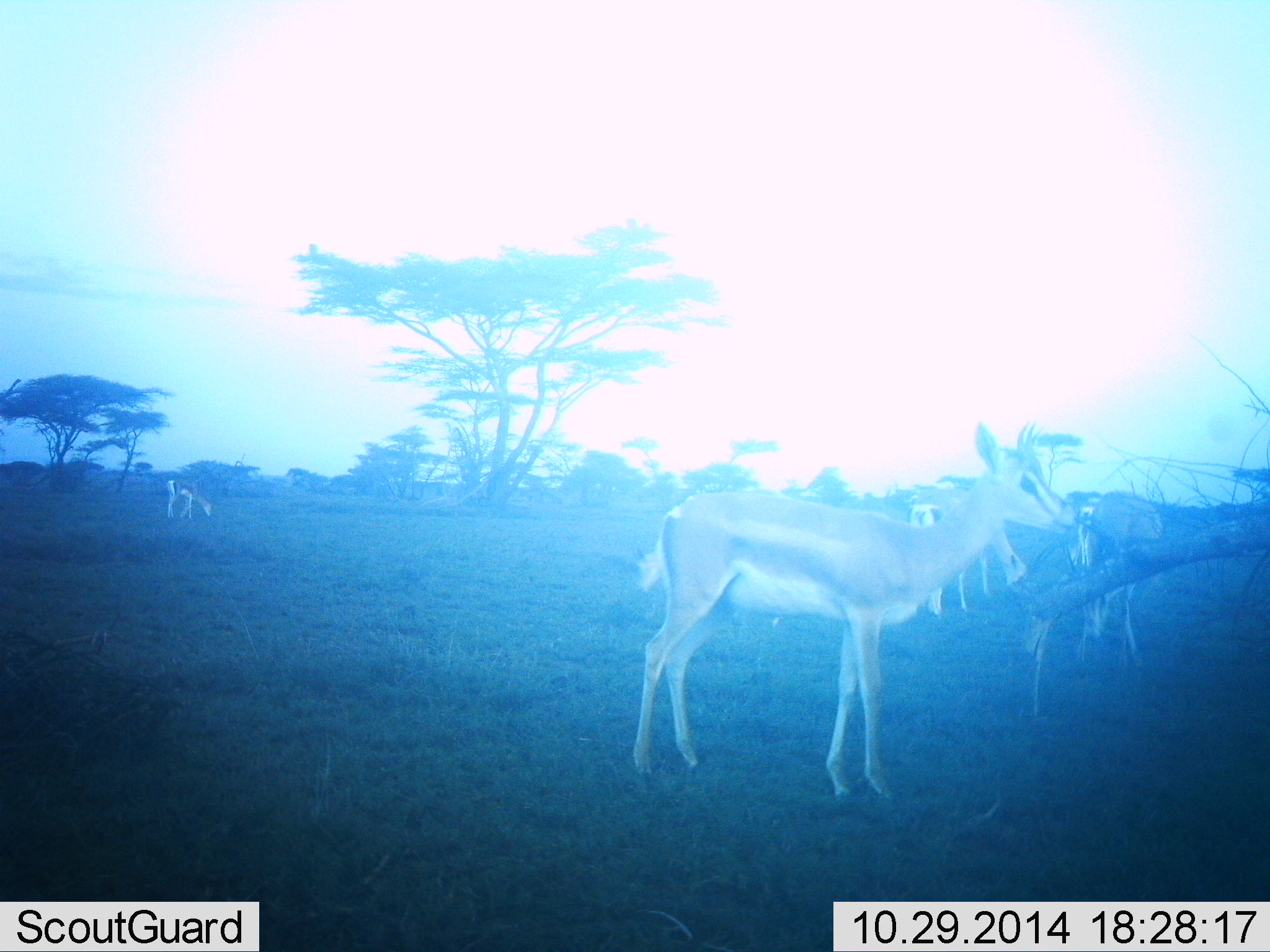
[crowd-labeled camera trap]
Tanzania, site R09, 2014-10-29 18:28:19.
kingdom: Animalia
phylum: Chordata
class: Mammalia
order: Artiodactyla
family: Bovidae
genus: Eudorcas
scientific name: Eudorcas thomsonii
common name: thomson's gazelle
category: gazellethomsons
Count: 4.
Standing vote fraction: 90%.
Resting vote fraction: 0%.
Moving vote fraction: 0%.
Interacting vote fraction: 0%.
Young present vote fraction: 0%.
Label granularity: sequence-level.